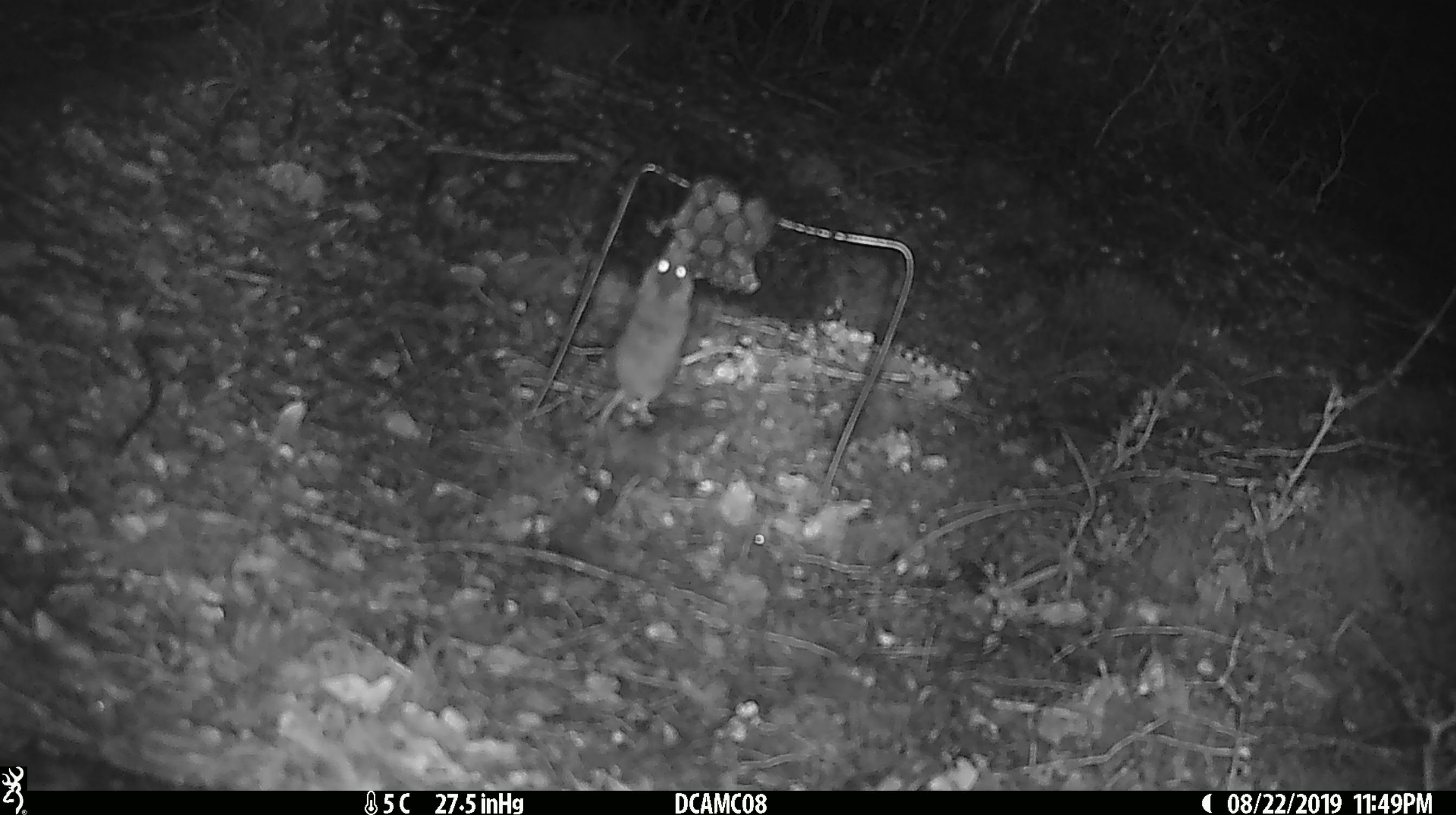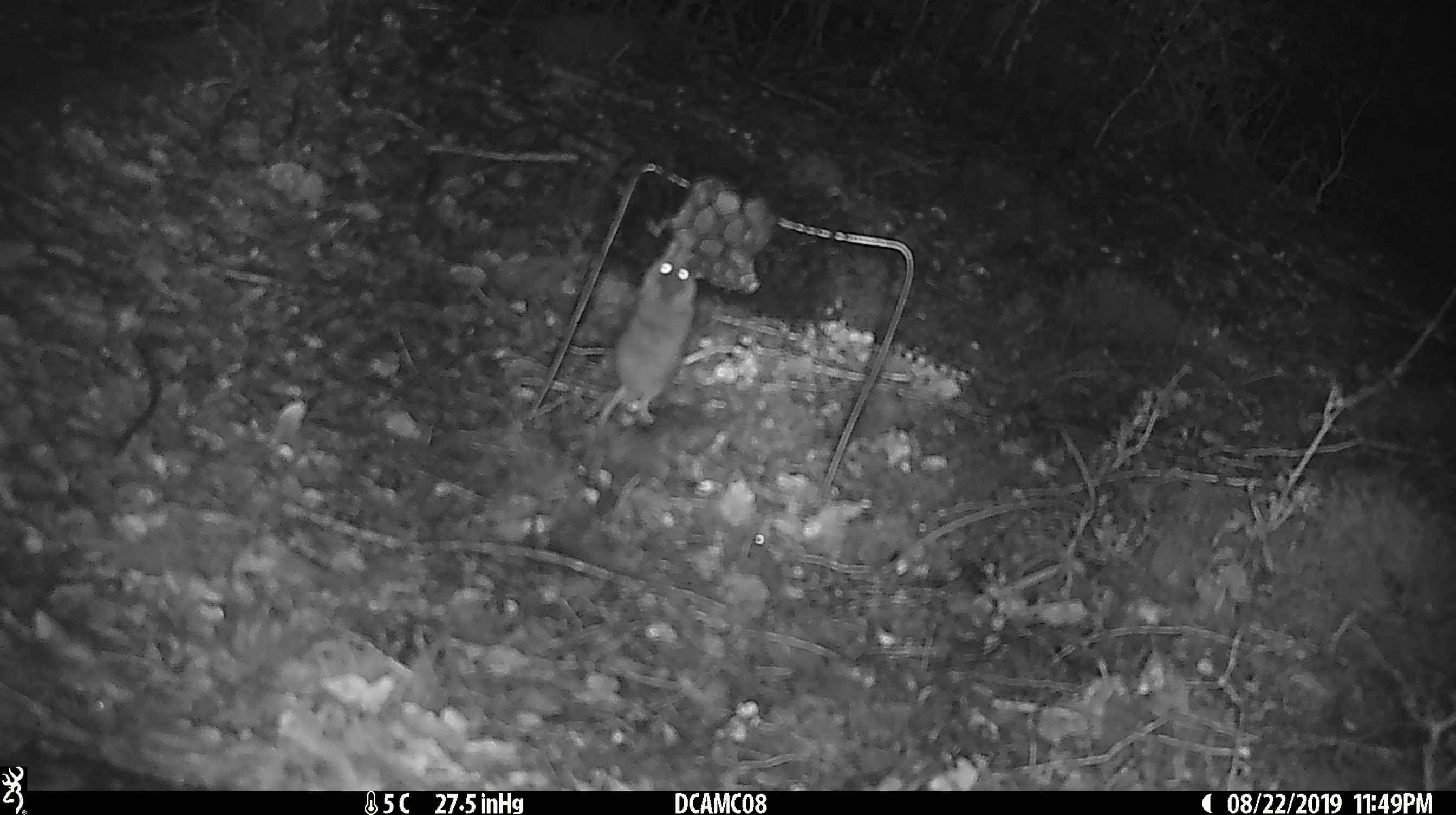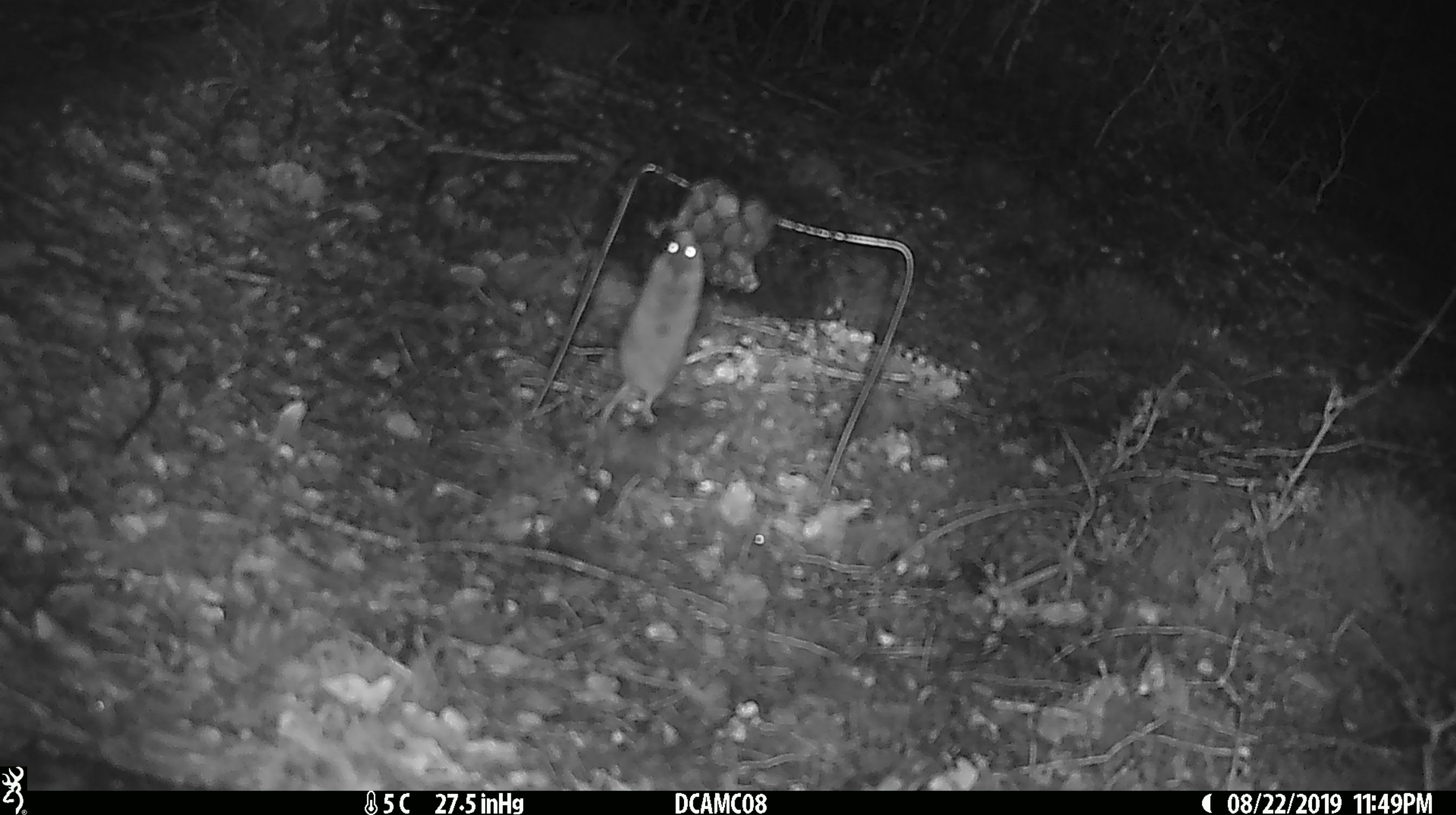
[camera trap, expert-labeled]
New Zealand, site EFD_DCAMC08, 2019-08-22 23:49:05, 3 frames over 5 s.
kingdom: Animalia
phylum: Chordata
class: Mammalia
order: Rodentia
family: Muridae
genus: Mus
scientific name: Mus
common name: mouse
Mouse (Mus).